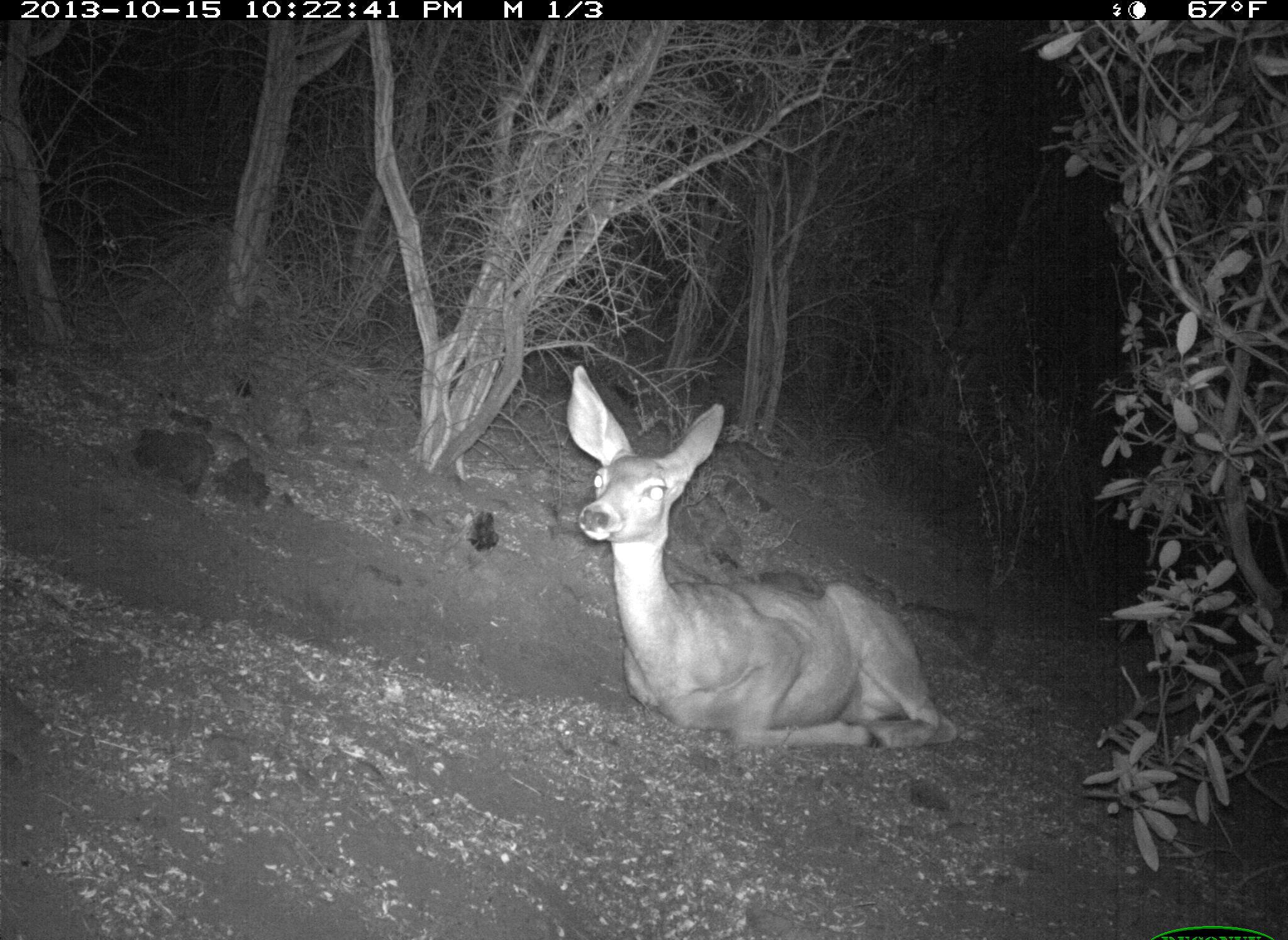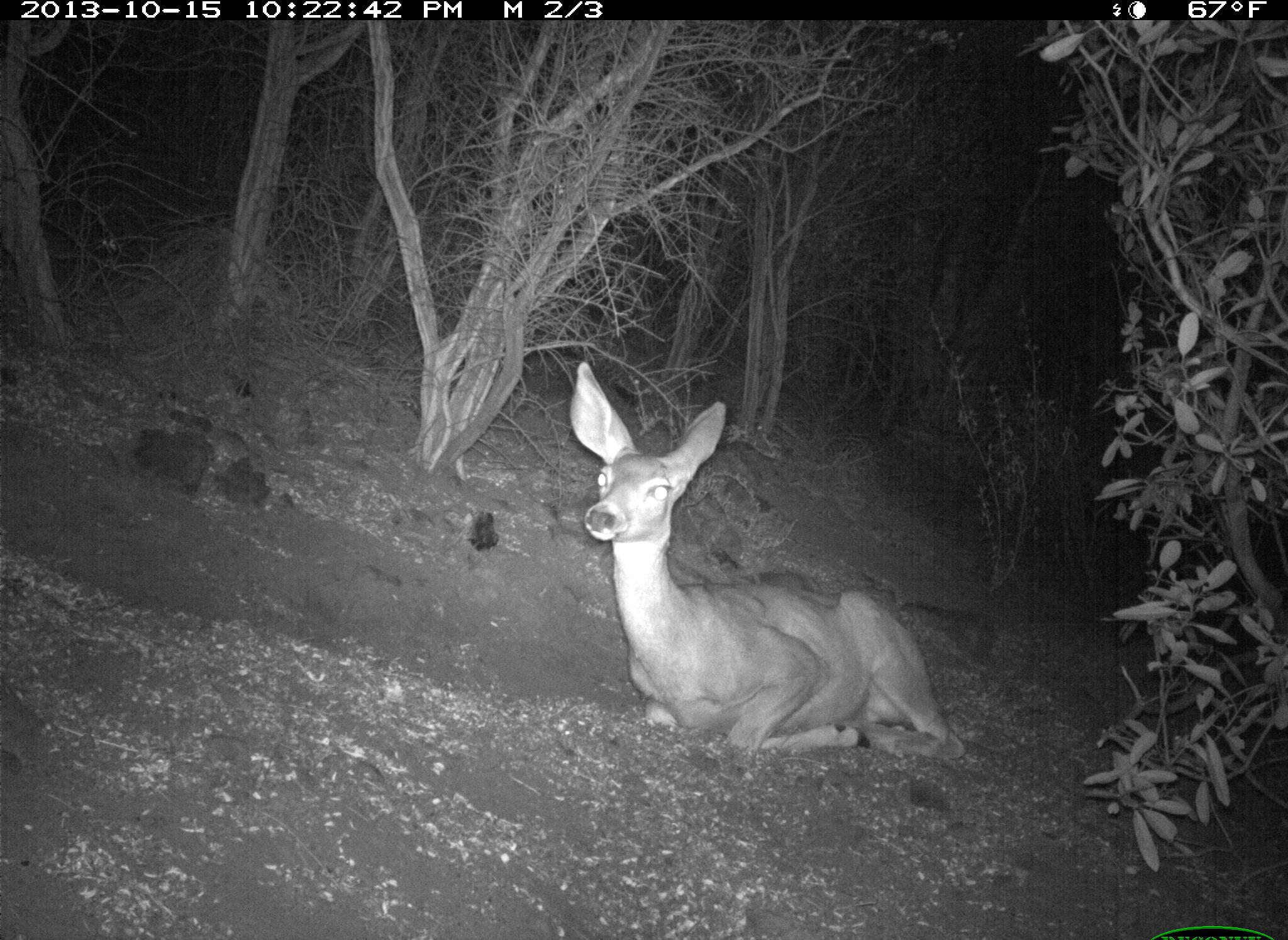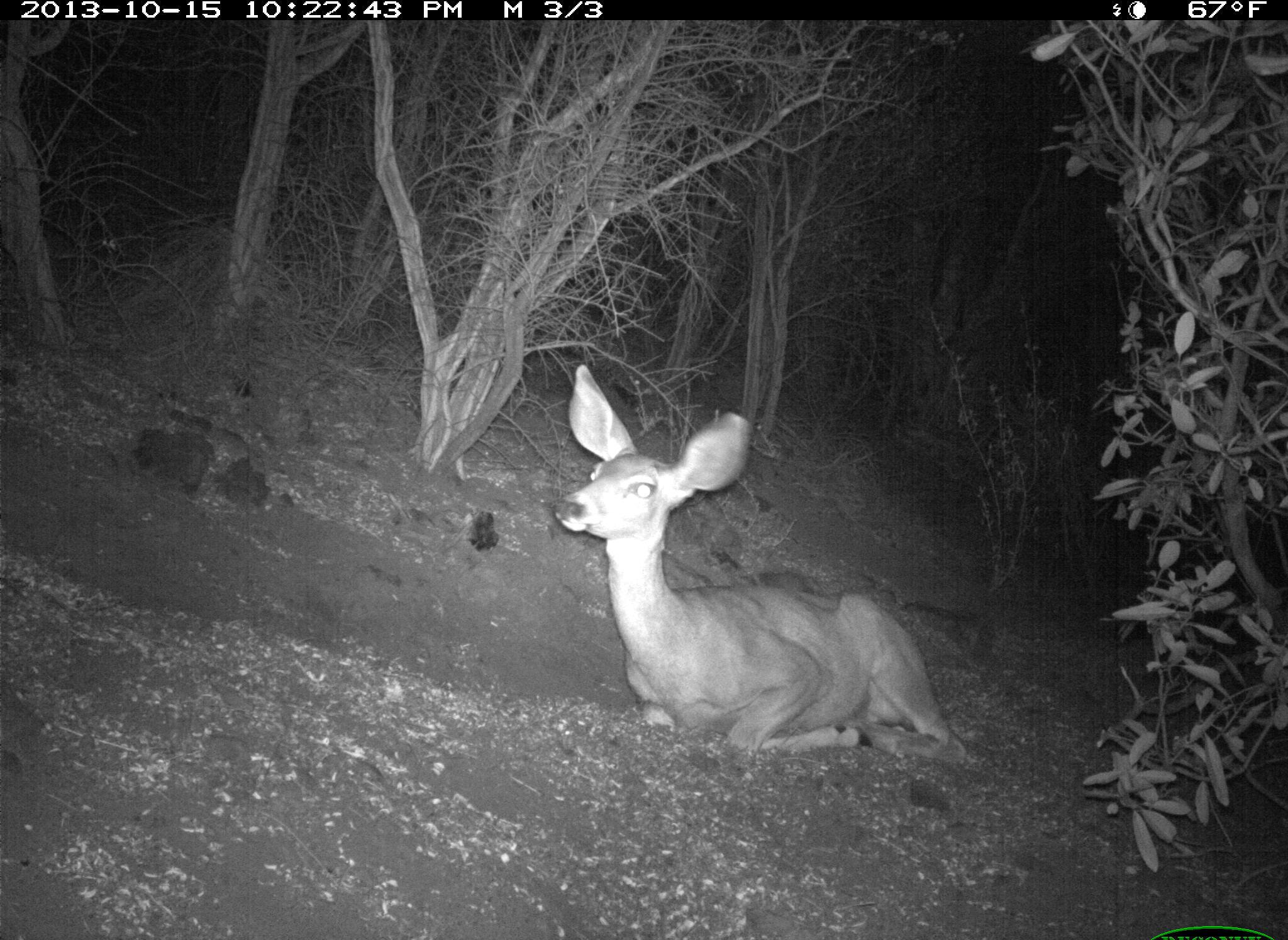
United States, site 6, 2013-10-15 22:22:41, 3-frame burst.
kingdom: Animalia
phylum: Chordata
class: Mammalia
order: Artiodactyla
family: Cervidae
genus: Odocoileus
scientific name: Odocoileus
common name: deer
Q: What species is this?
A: Deer (Odocoileus).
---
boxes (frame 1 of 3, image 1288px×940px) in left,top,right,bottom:
deer: 565,360,957,751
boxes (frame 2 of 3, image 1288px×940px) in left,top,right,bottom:
deer: 567,359,968,764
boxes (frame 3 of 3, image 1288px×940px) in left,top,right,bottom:
deer: 548,361,971,767